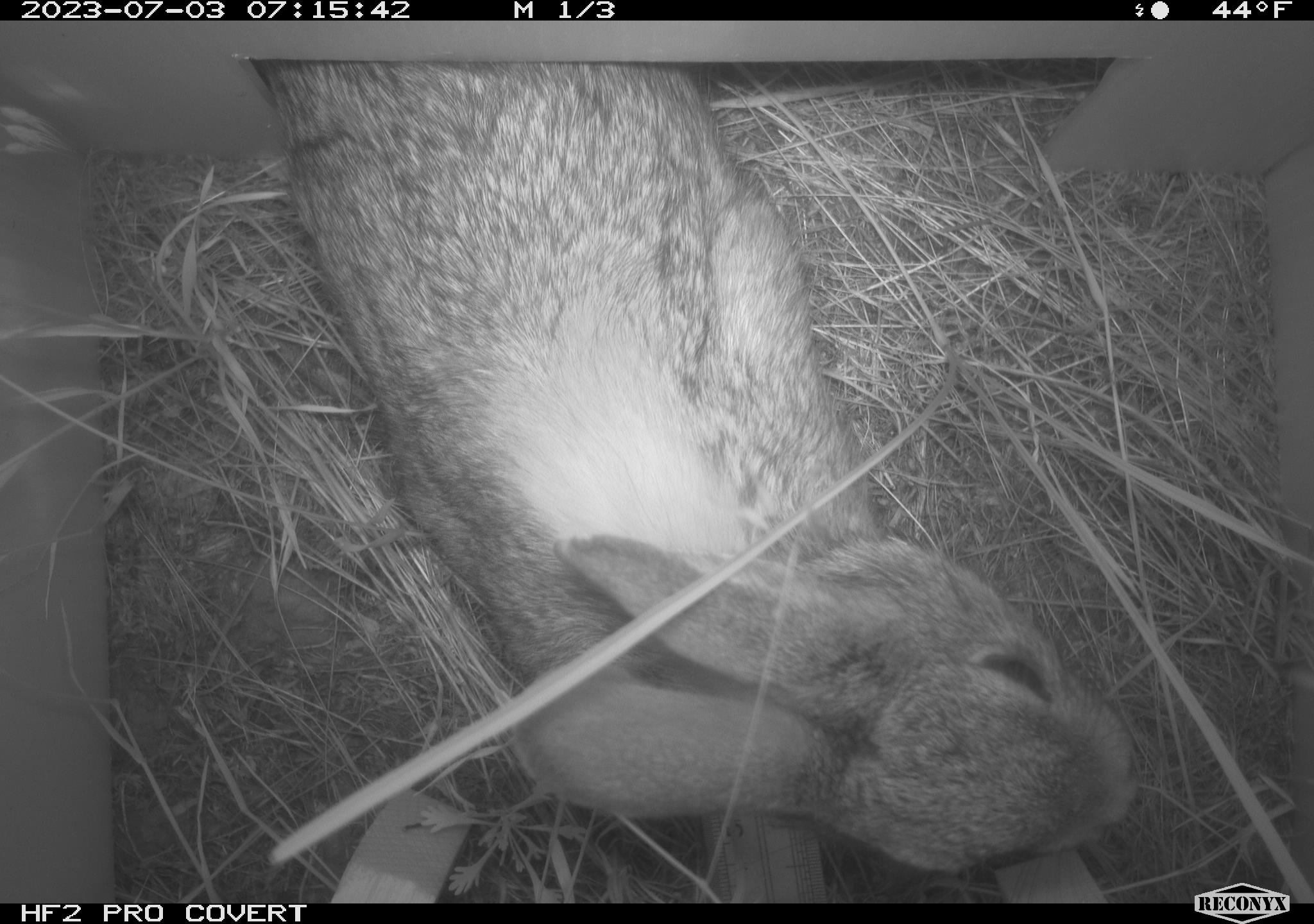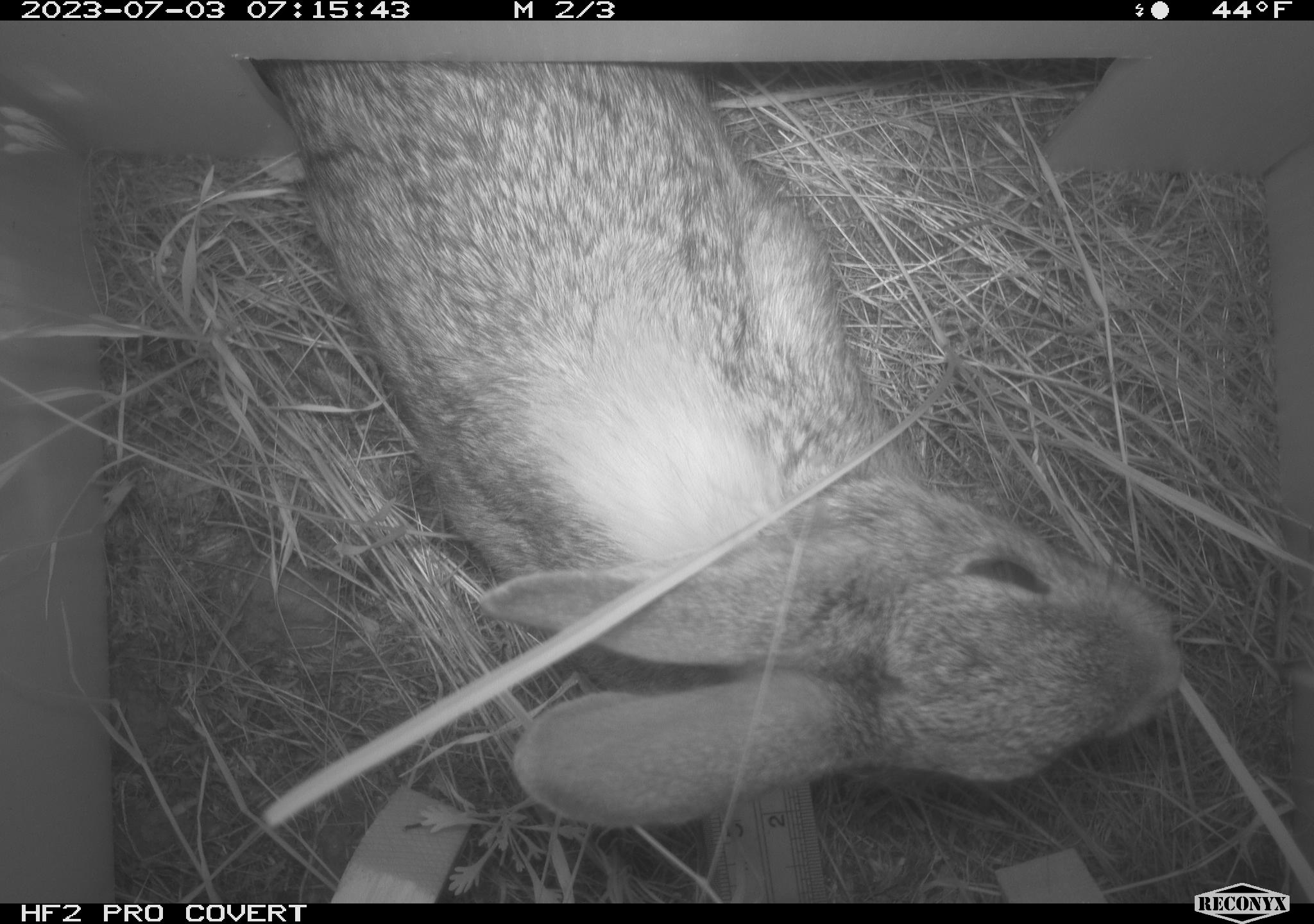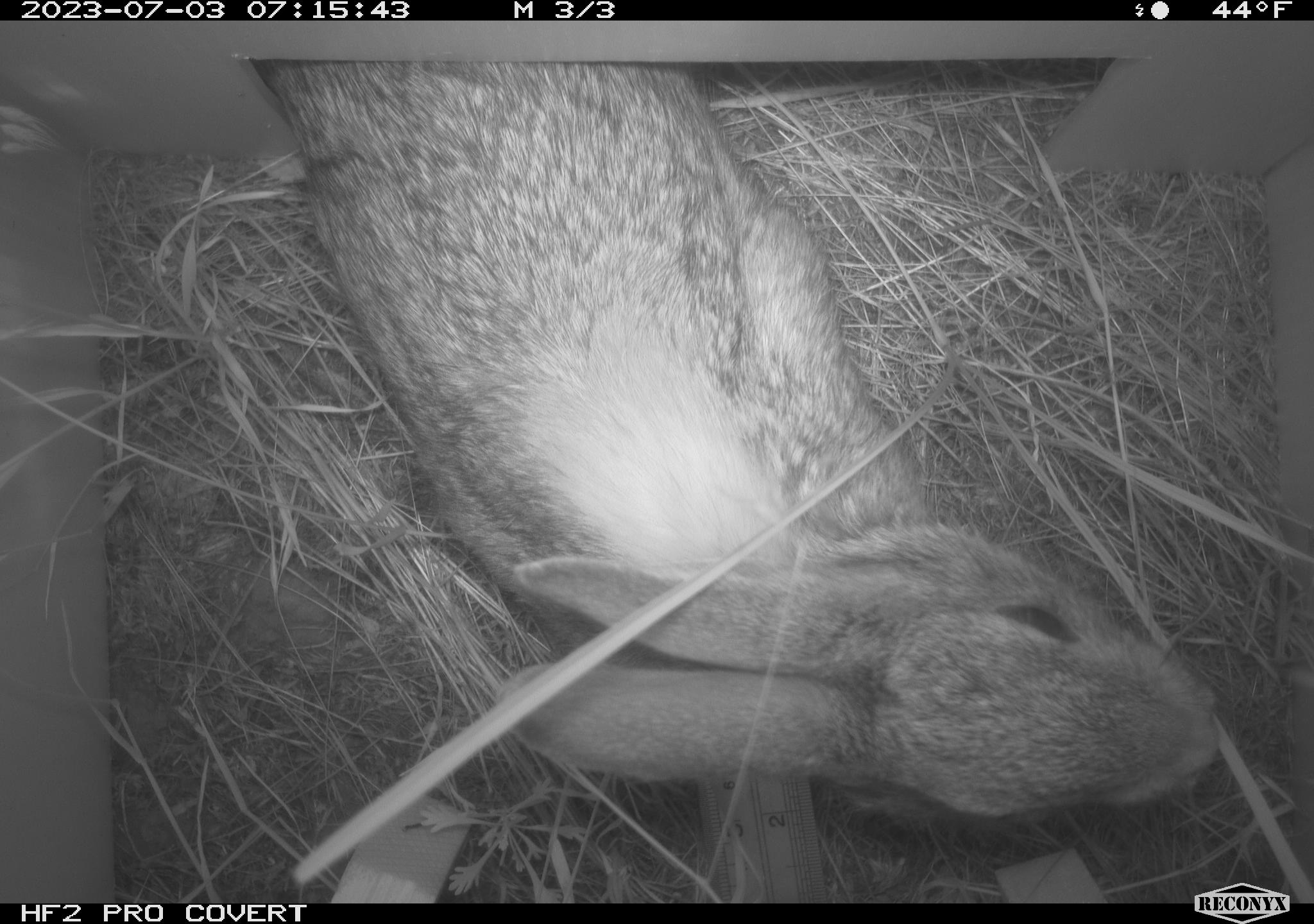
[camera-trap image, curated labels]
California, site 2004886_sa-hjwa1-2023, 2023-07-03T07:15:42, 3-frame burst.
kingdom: Animalia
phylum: Chordata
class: Mammalia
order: Lagomorpha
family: Leporidae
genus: Sylvilagus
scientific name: Sylvilagus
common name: cottontail rabbits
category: sylvilagus species